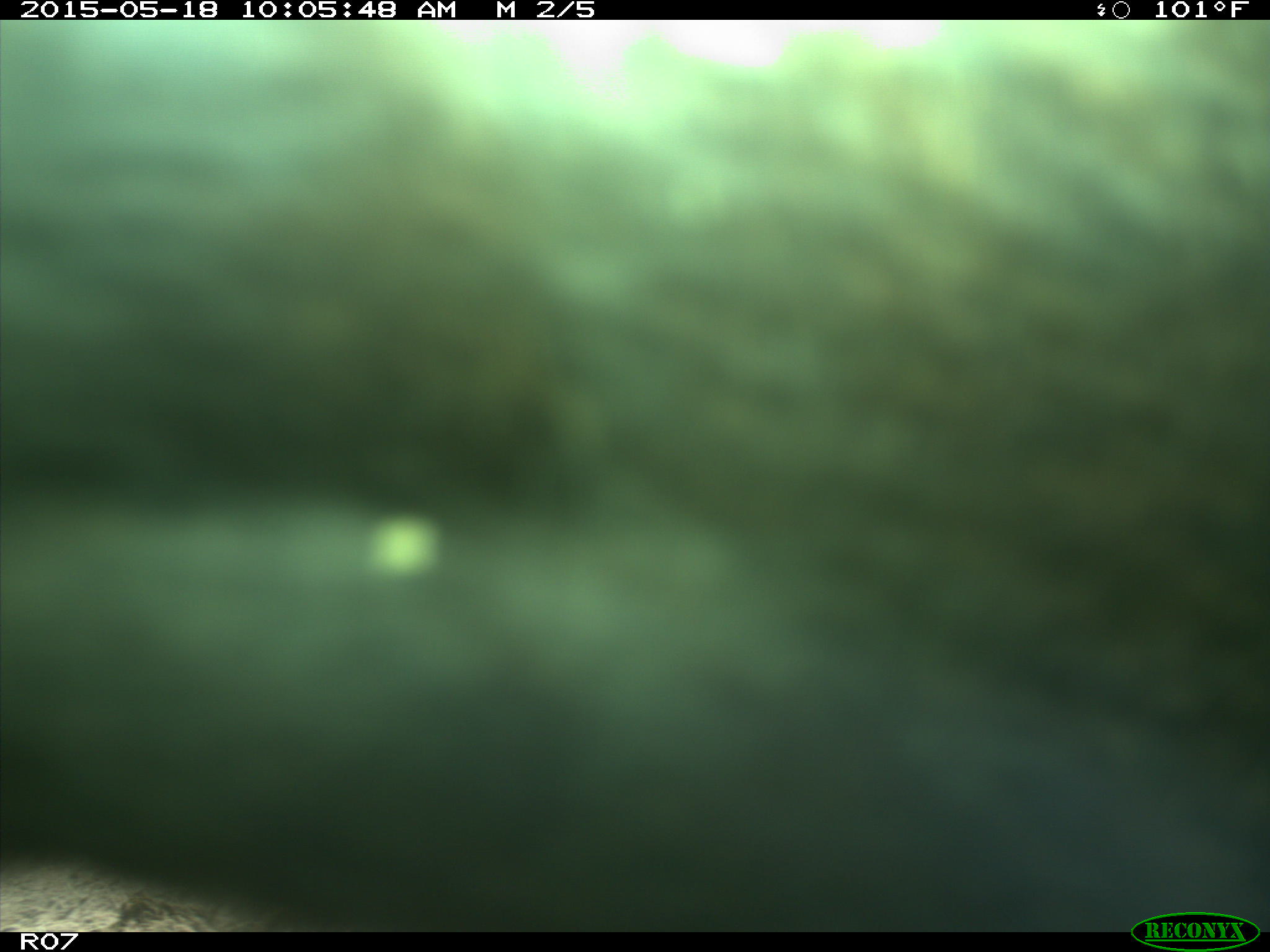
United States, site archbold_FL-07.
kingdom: Animalia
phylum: Chordata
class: Mammalia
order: Artiodactyla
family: Bovidae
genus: Bos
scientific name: Bos taurus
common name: domestic cow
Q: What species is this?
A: Bos taurus (domestic cow).